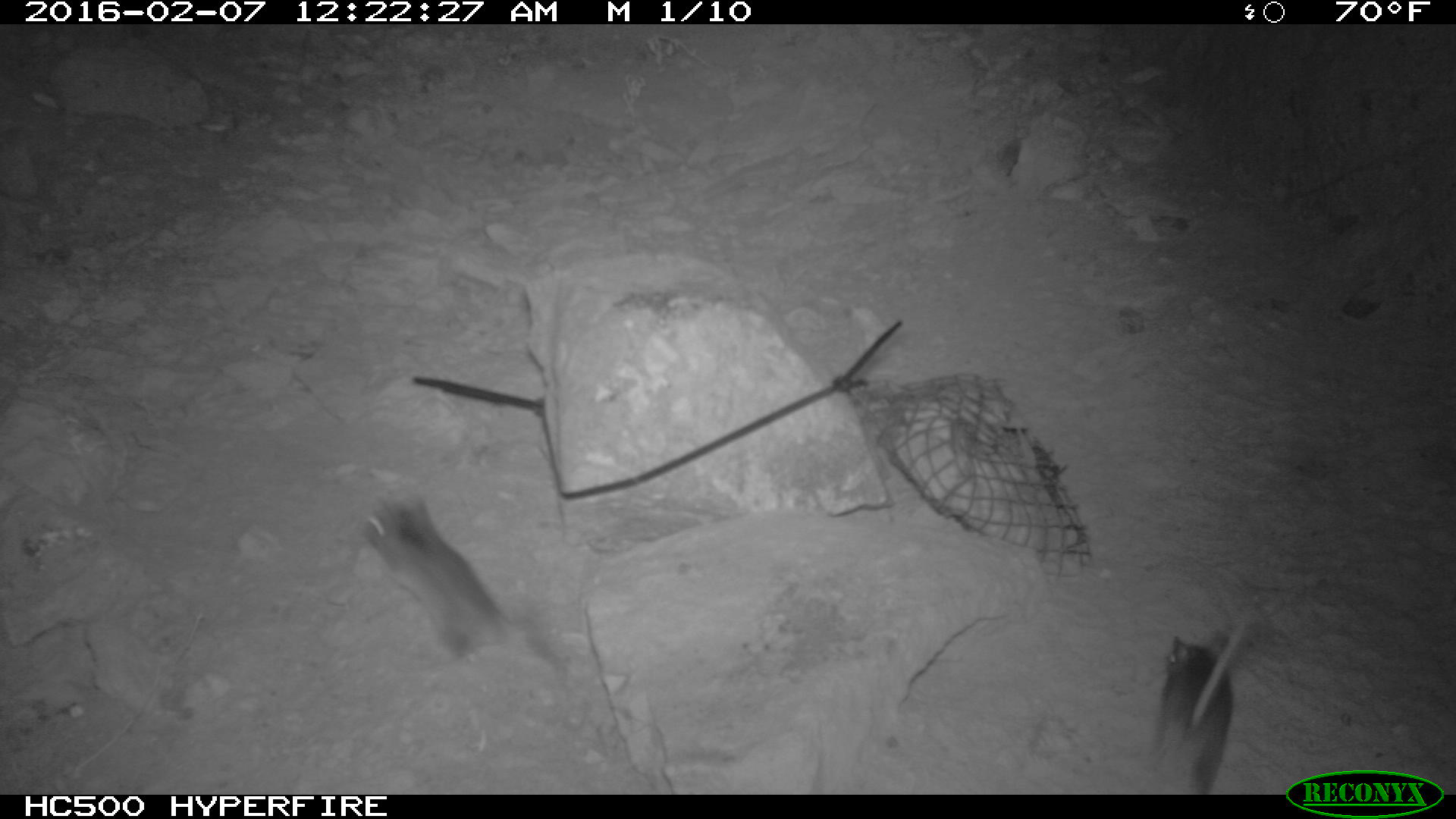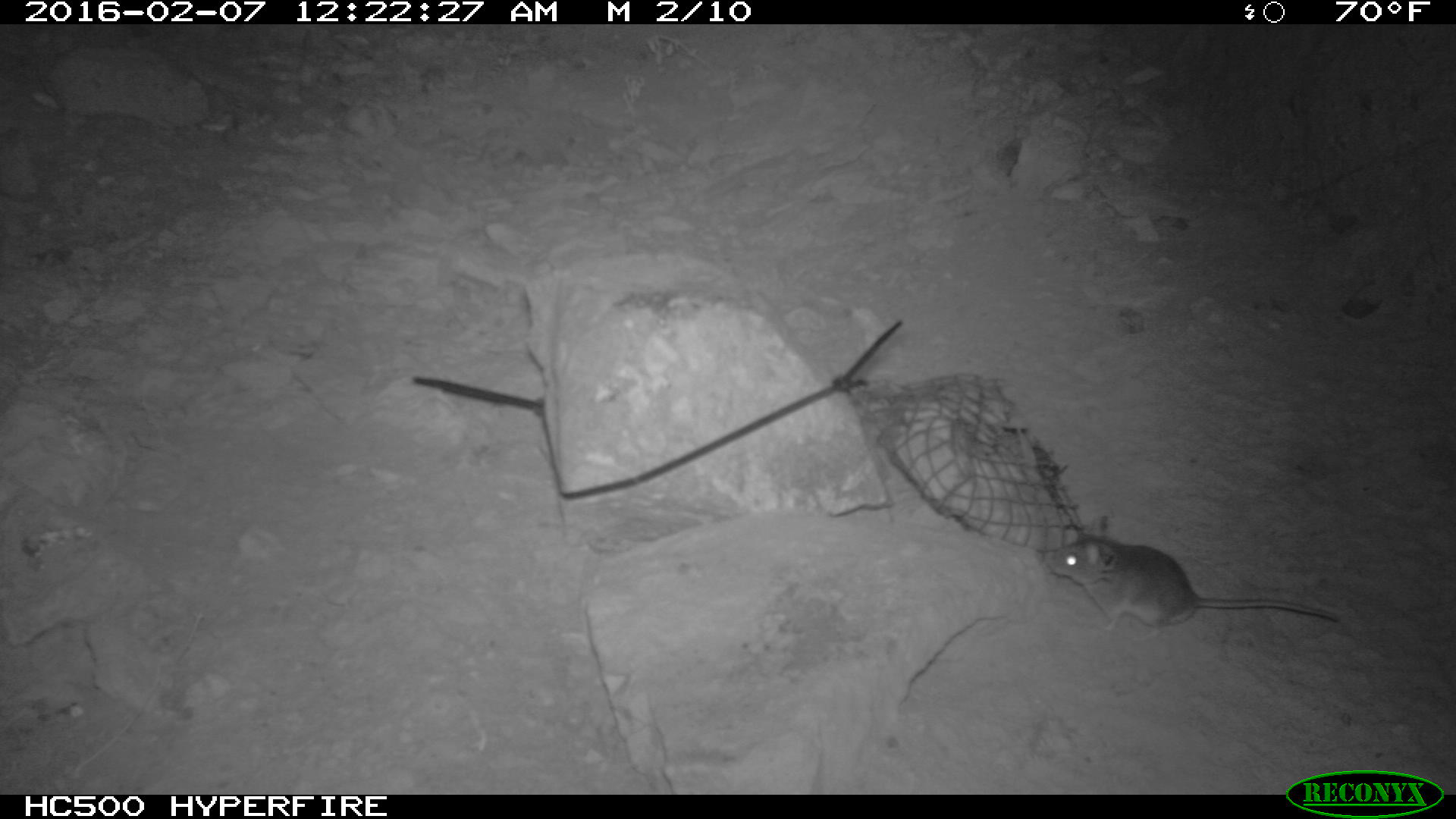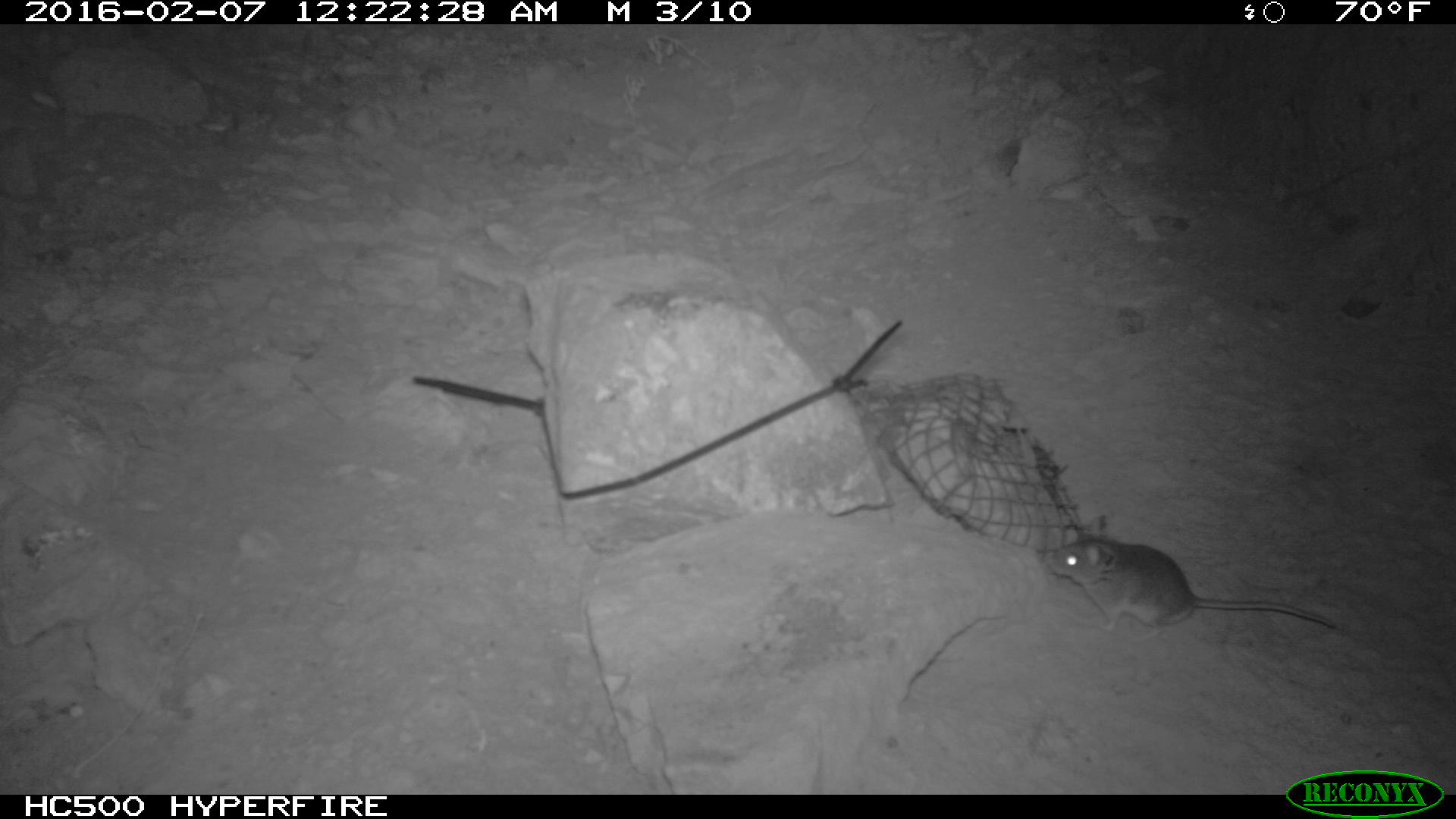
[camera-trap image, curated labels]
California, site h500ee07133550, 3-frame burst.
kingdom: Animalia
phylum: Chordata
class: Mammalia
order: Rodentia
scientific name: Rodentia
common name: rodent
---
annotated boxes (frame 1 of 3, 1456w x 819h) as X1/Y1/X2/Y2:
rodent: 356/488/516/664; 1150/607/1254/795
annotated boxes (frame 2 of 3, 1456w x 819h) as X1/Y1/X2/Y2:
rodent: 1034/530/1340/634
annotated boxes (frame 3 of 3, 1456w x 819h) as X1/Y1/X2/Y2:
rodent: 1037/522/1360/642